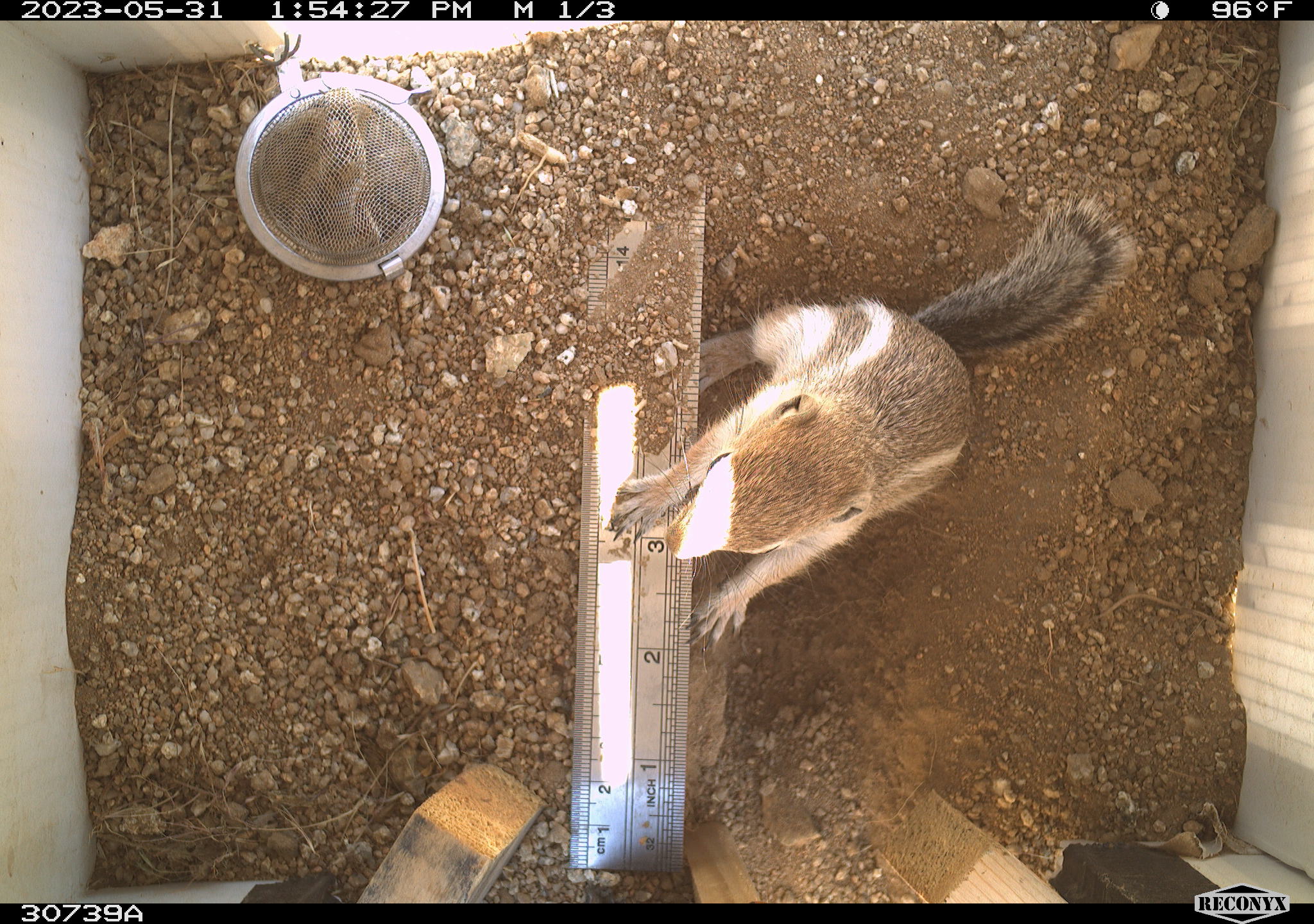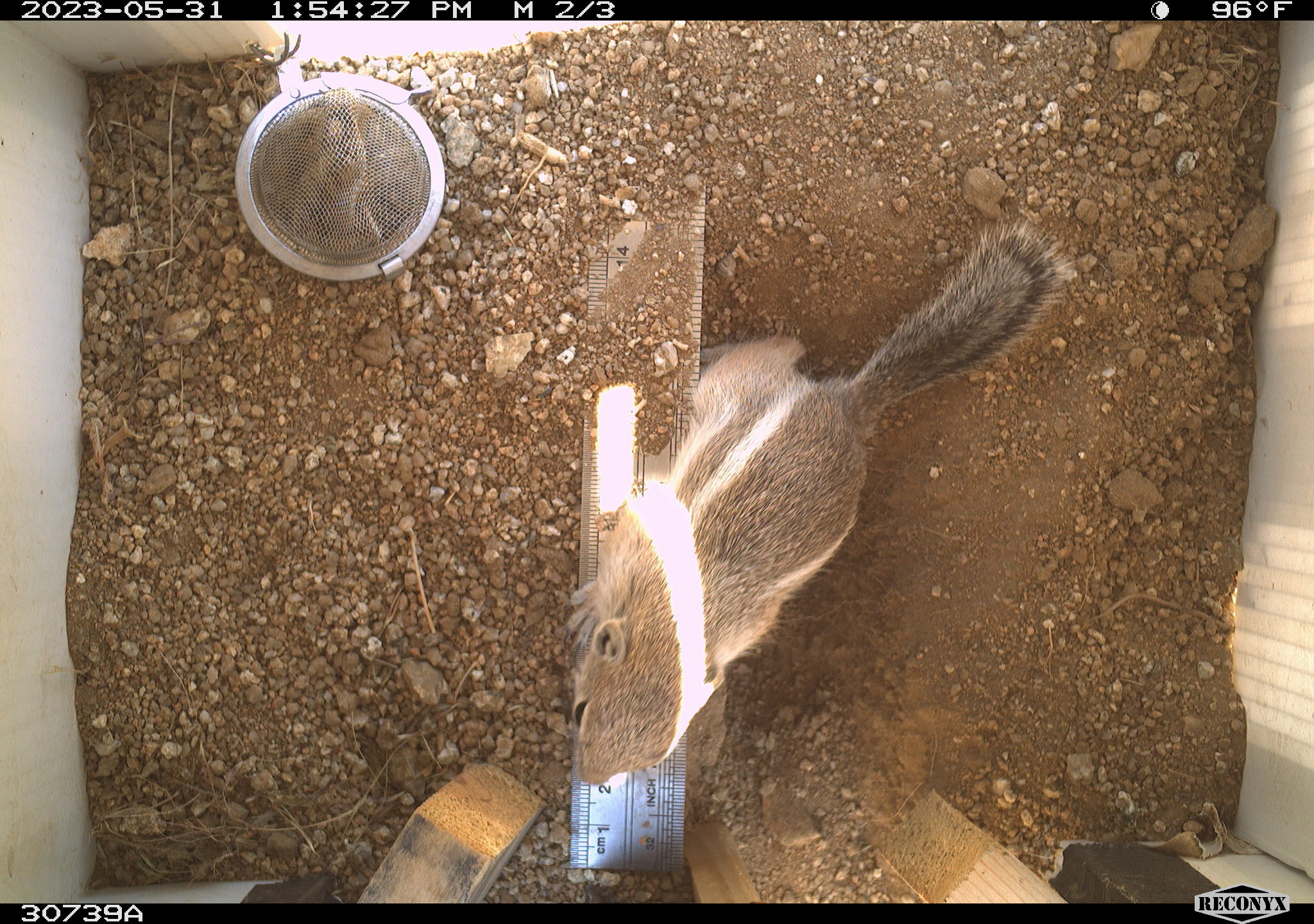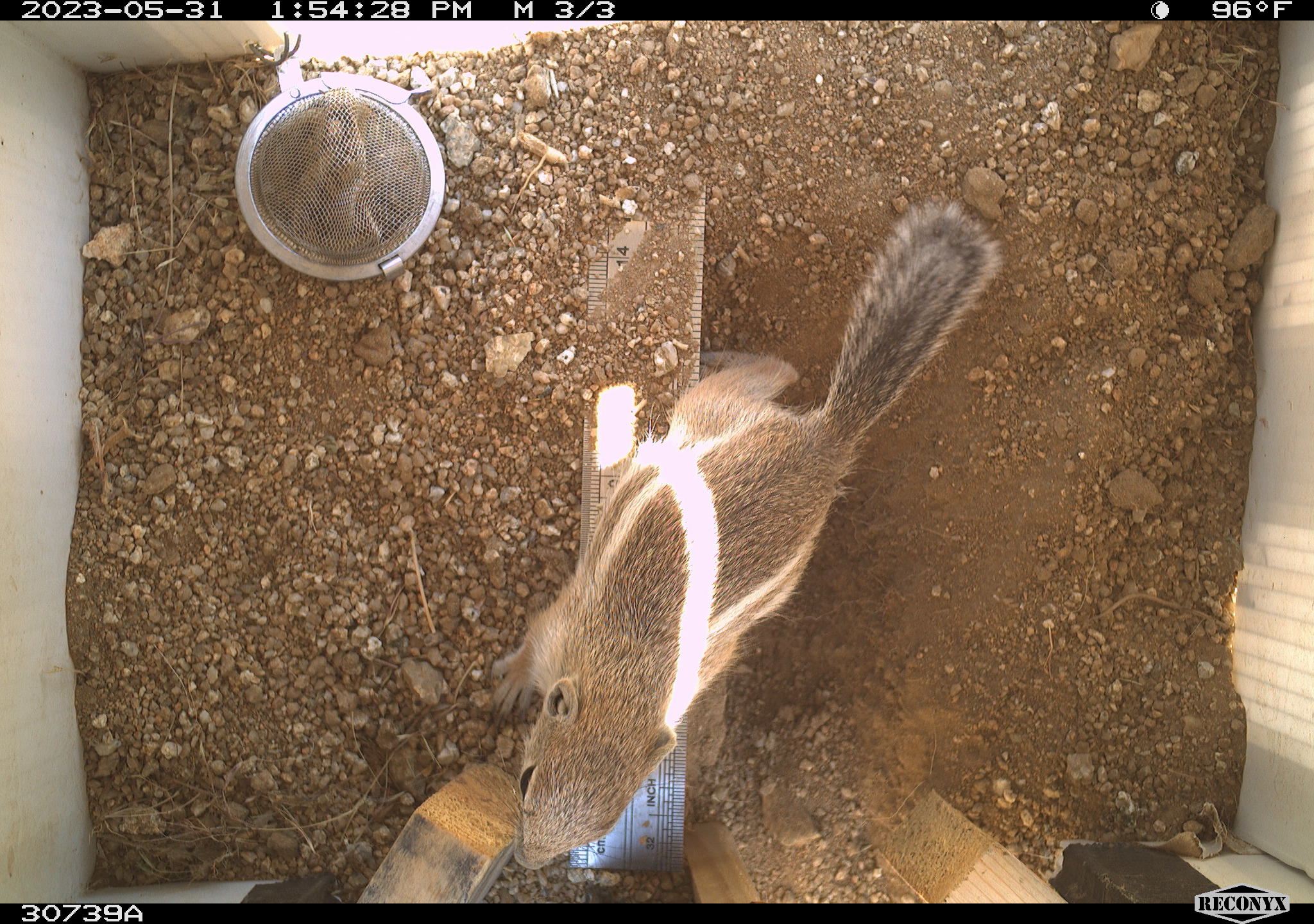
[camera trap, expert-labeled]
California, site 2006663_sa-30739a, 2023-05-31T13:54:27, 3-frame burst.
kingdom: Animalia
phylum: Chordata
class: Mammalia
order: Rodentia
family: Sciuridae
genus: Ammospermophilus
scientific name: Ammospermophilus leucurus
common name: white-tailed antelope squirrel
White-tailed antelope squirrel (Ammospermophilus leucurus).